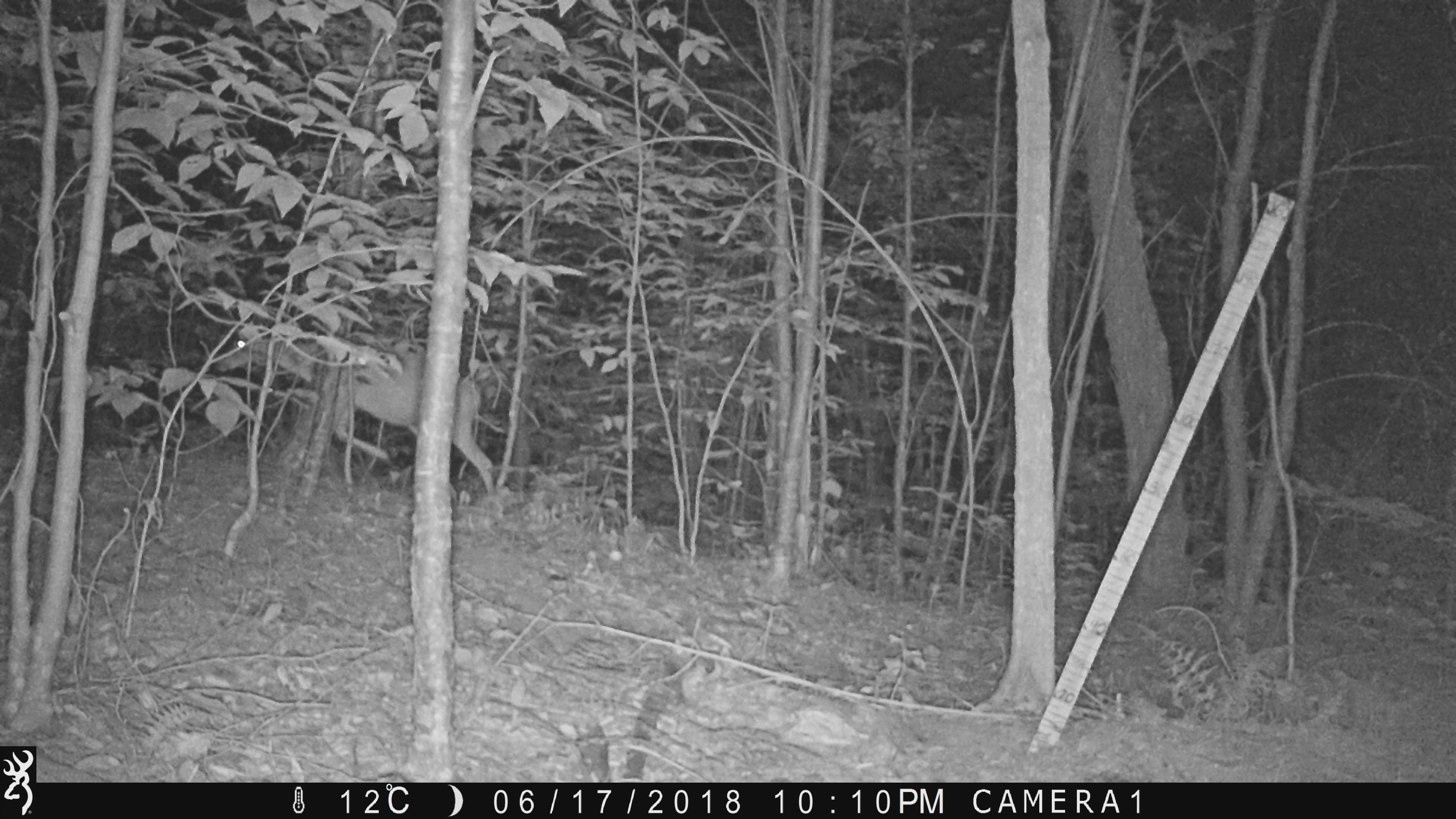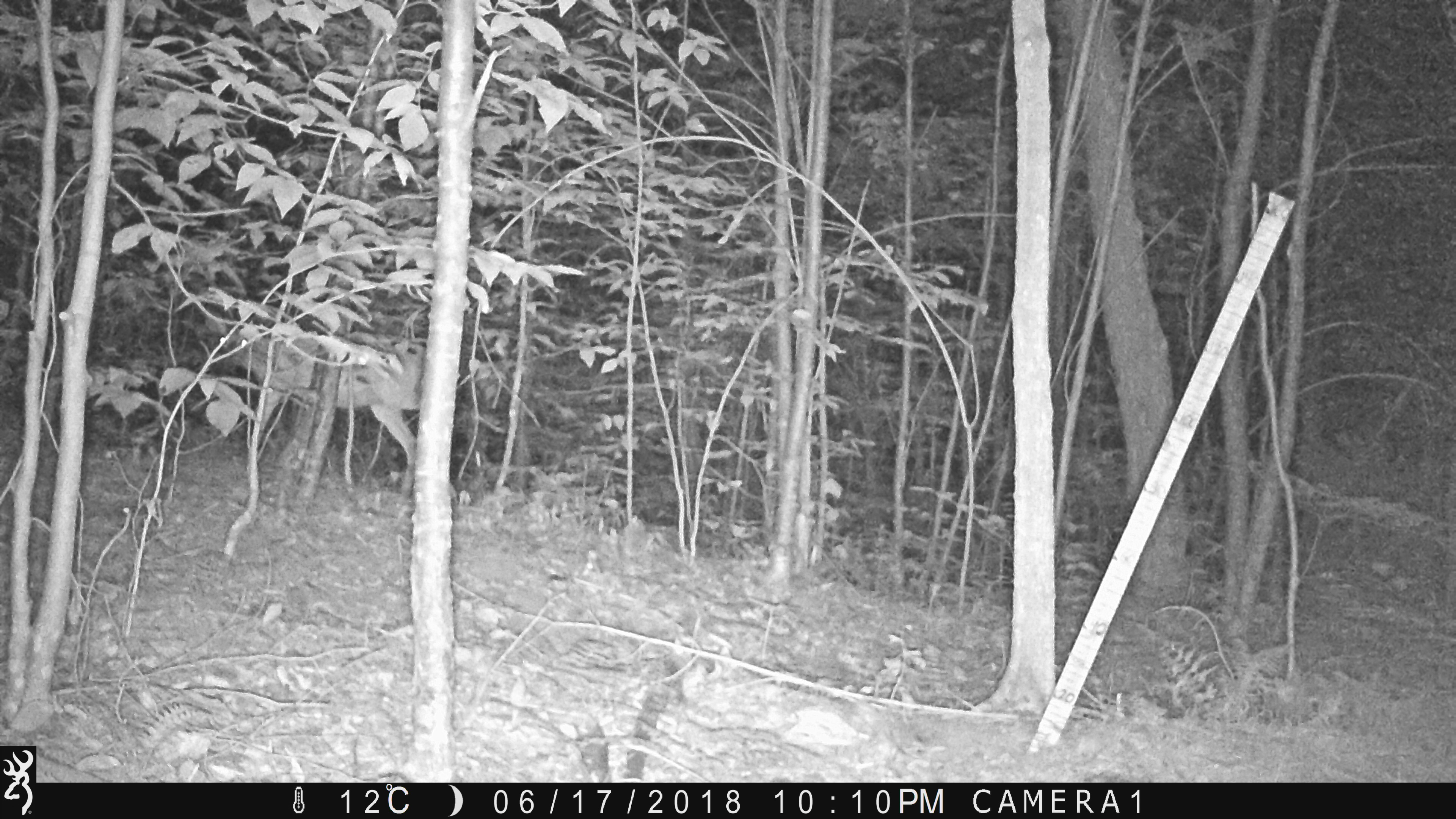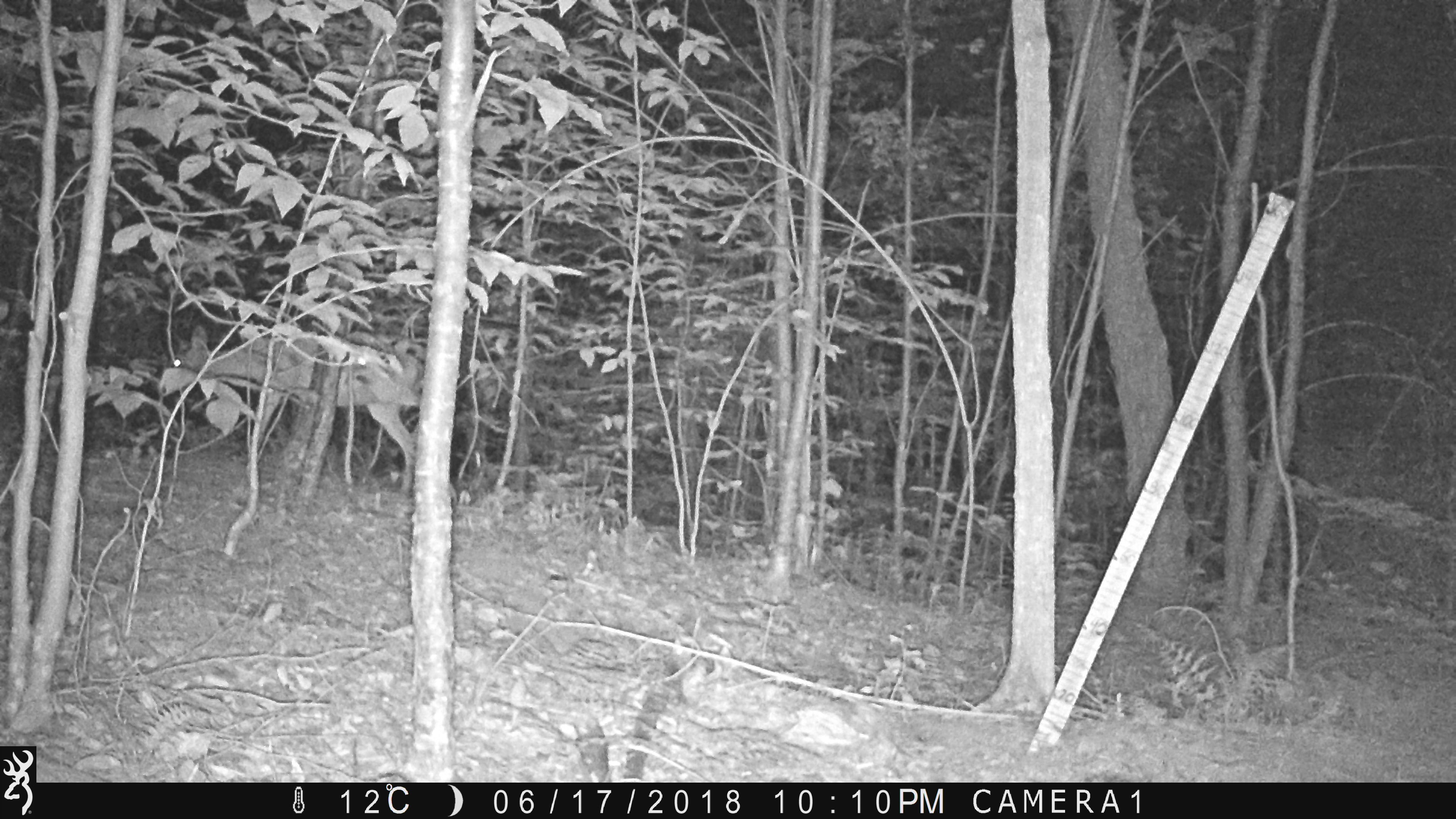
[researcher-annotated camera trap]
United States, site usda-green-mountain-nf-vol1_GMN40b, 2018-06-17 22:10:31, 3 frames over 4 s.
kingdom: Animalia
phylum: Chordata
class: Mammalia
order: Artiodactyla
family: Cervidae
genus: Odocoileus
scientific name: Odocoileus virginianus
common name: white-tailed deer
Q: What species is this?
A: White-tailed deer (Odocoileus virginianus).